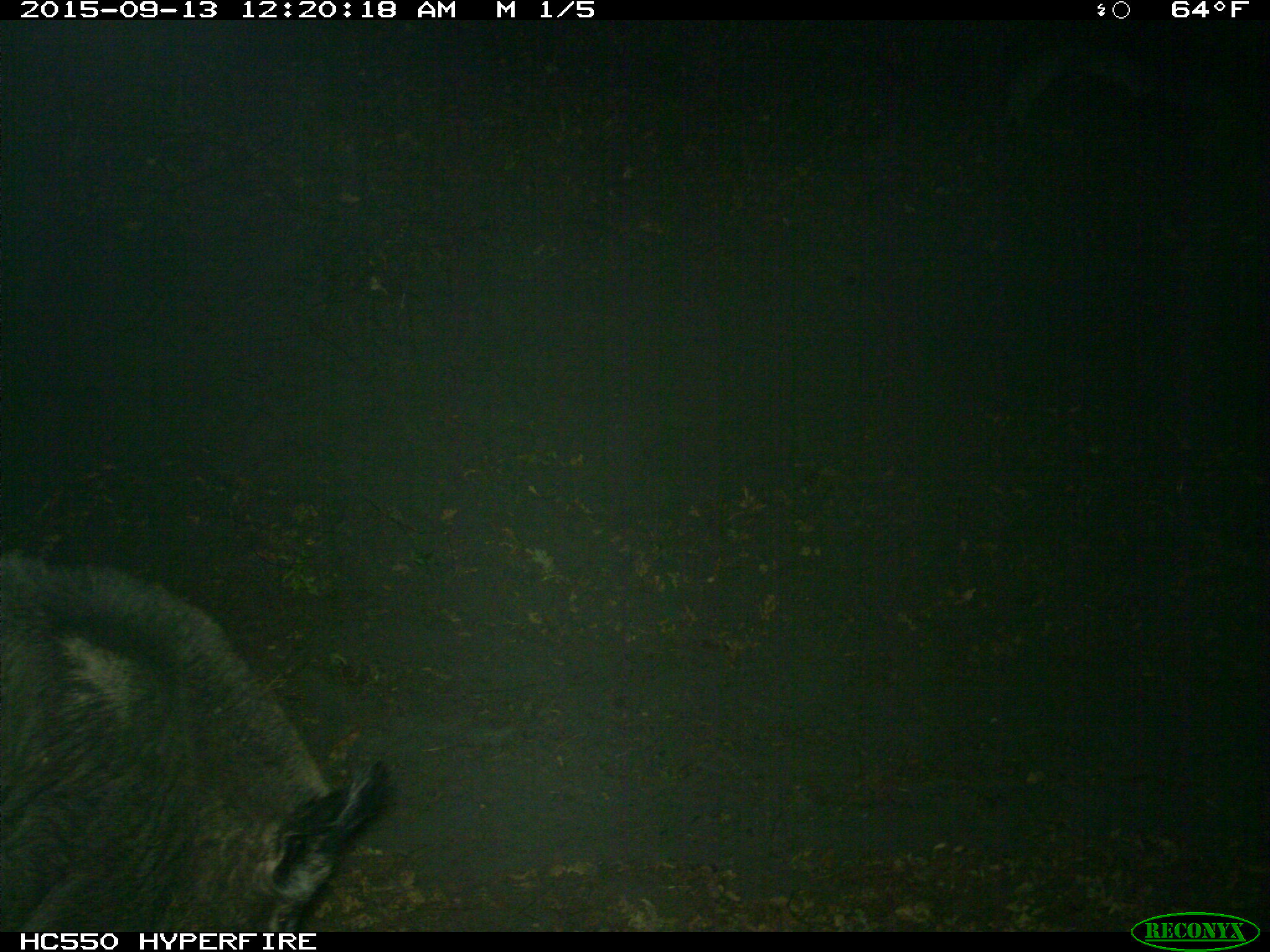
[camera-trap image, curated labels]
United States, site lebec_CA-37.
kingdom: Animalia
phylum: Chordata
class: Mammalia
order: Artiodactyla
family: Suidae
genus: Sus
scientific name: Sus scrofa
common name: wild boar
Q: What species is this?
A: Sus scrofa (wild boar).